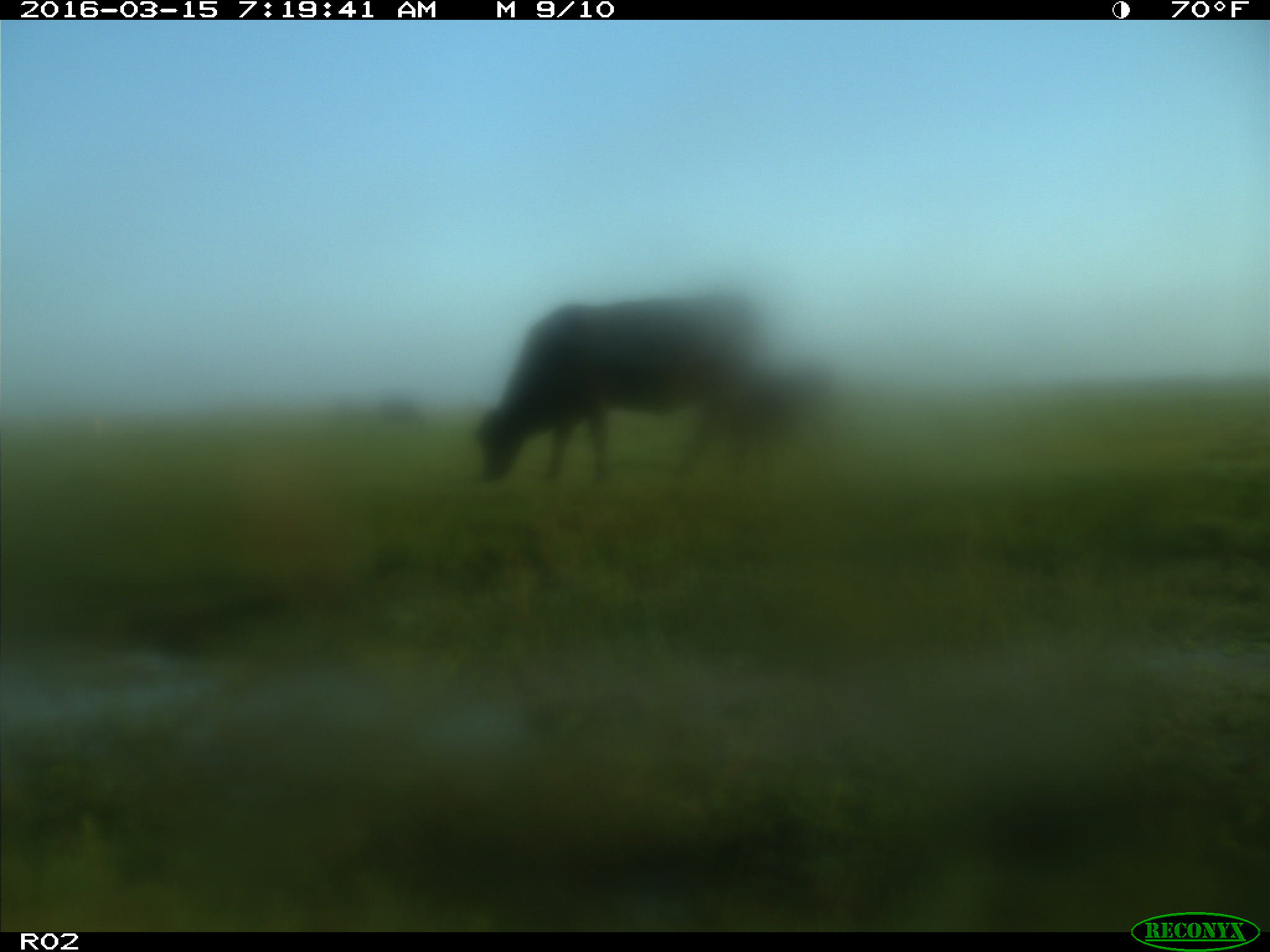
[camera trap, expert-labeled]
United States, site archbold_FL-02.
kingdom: Animalia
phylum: Chordata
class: Mammalia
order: Artiodactyla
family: Bovidae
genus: Bos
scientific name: Bos taurus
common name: domestic cow